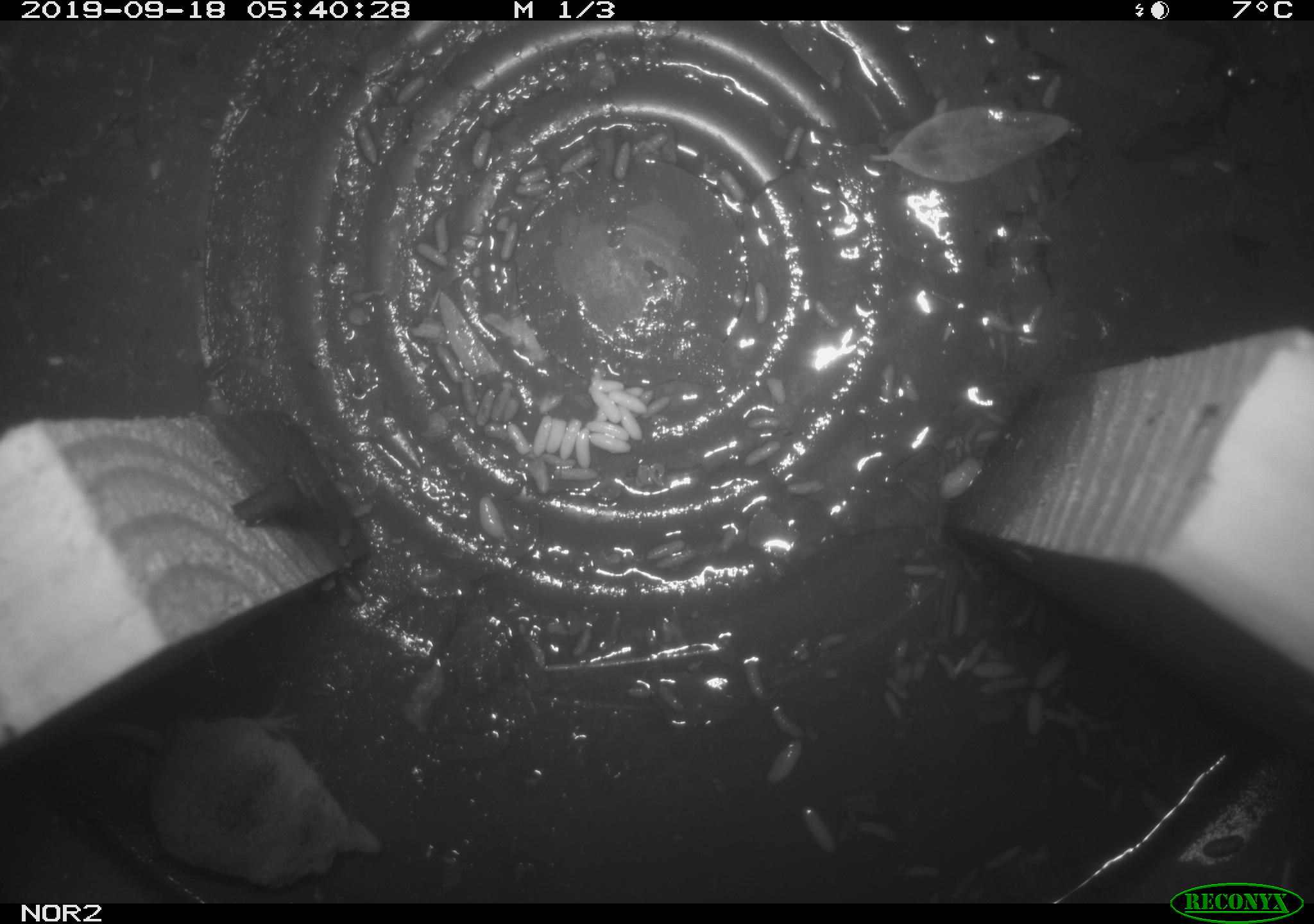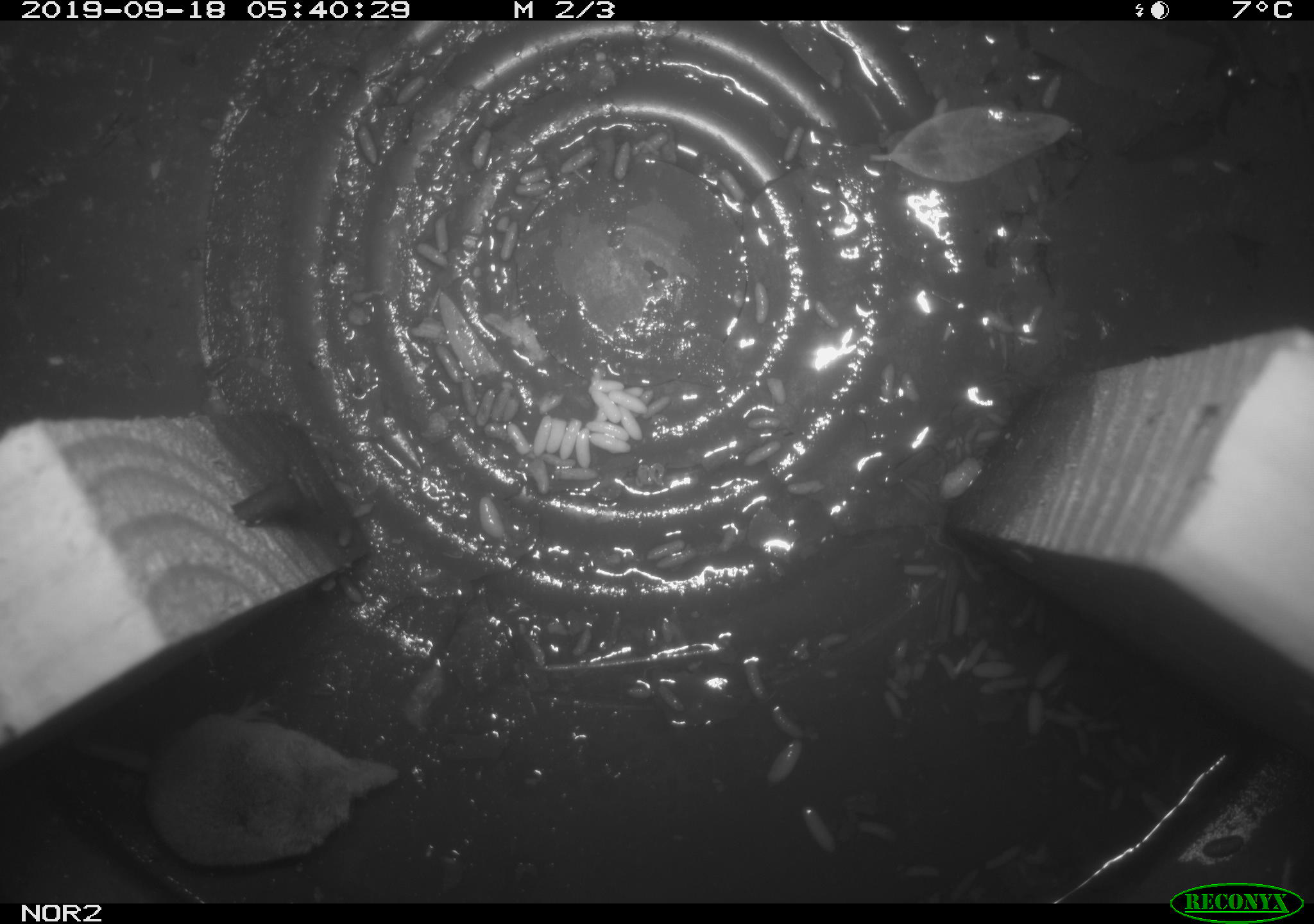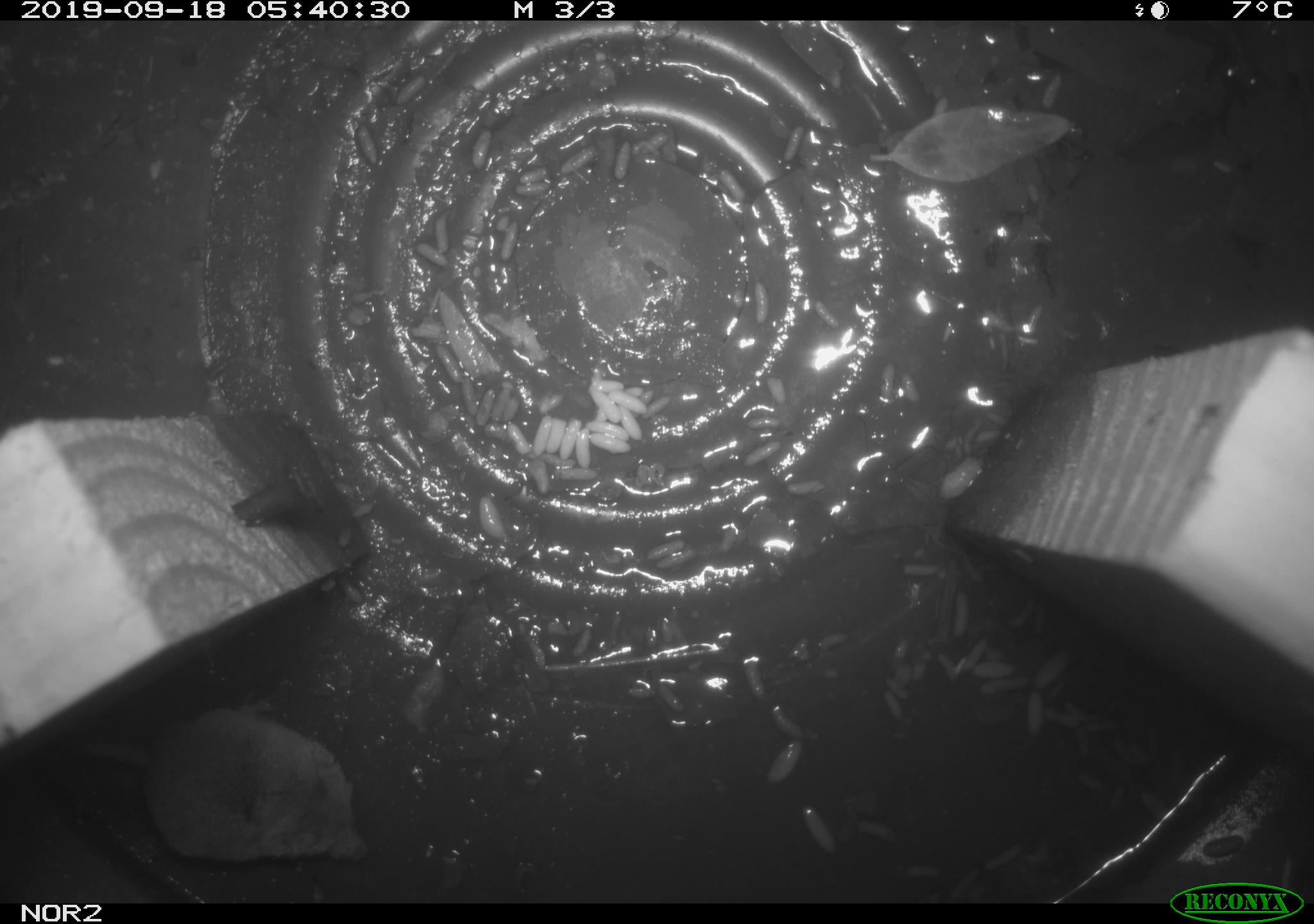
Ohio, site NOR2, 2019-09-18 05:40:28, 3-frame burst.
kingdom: Animalia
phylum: Chordata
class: Mammalia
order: Eulipotyphla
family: Soricidae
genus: Sorex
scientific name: Sorex cinereus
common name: masked shrew